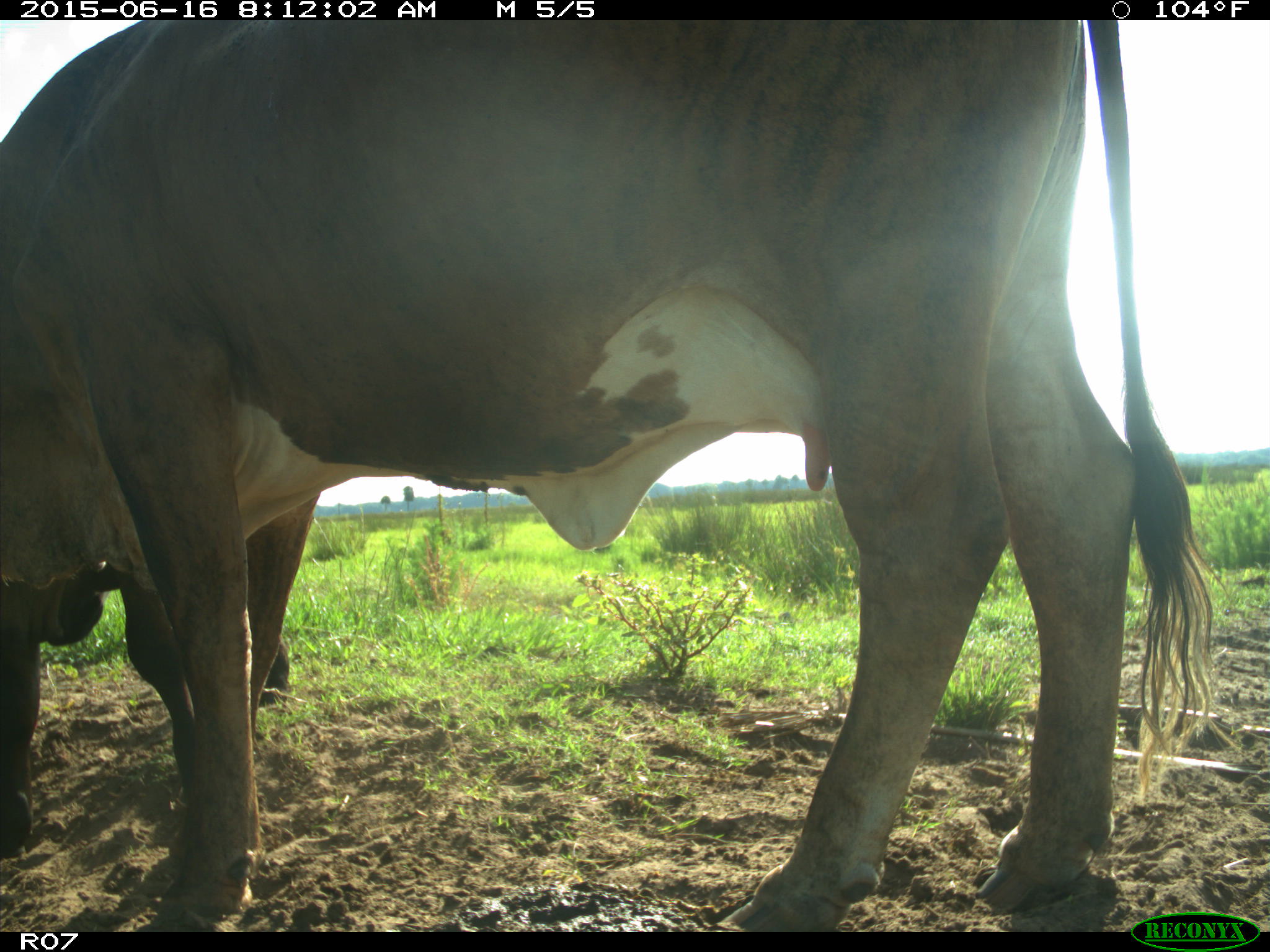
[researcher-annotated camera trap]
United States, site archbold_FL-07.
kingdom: Animalia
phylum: Chordata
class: Mammalia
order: Artiodactyla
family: Bovidae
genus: Bos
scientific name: Bos taurus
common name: domestic cow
Bos taurus (domestic cow).